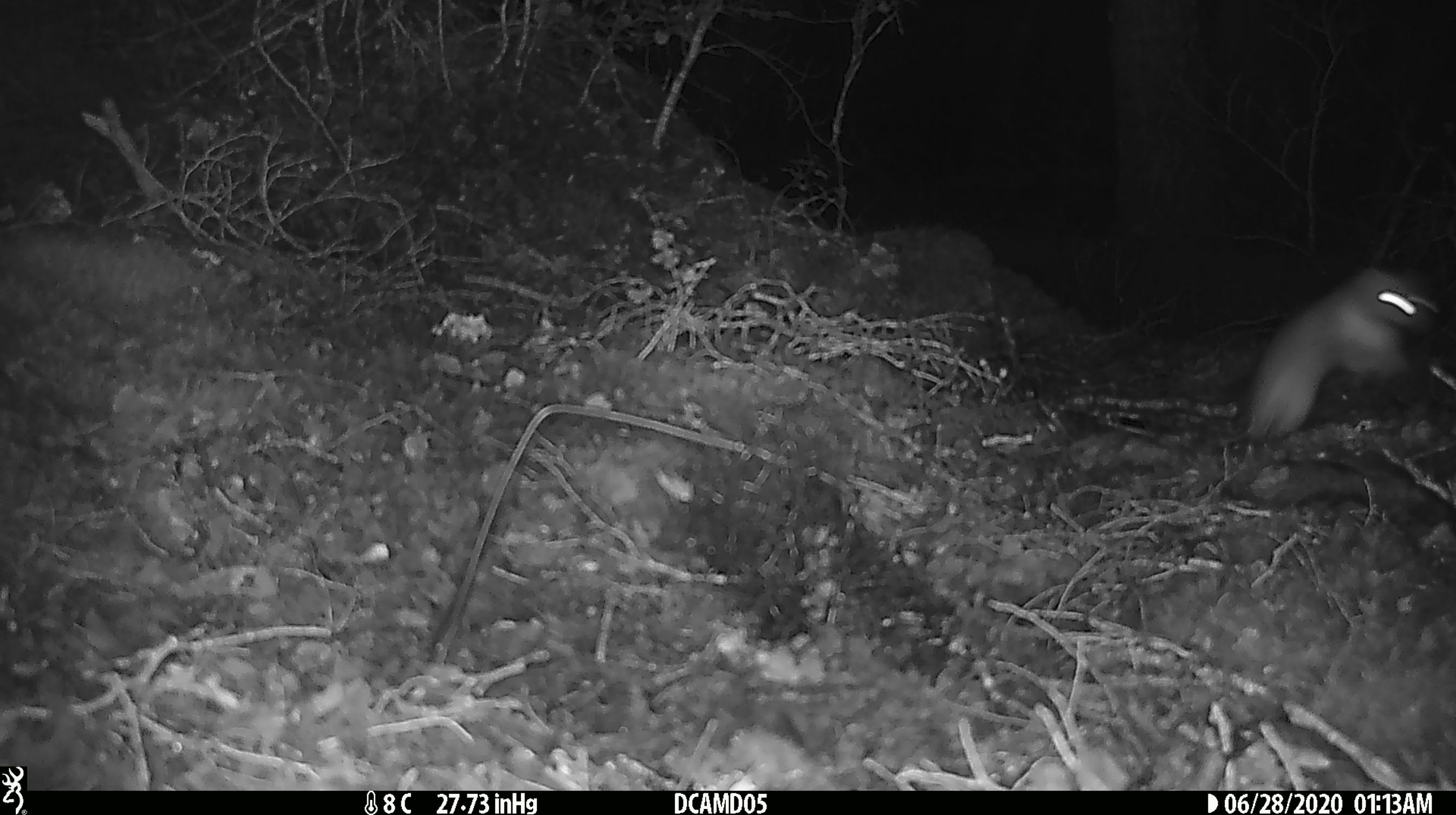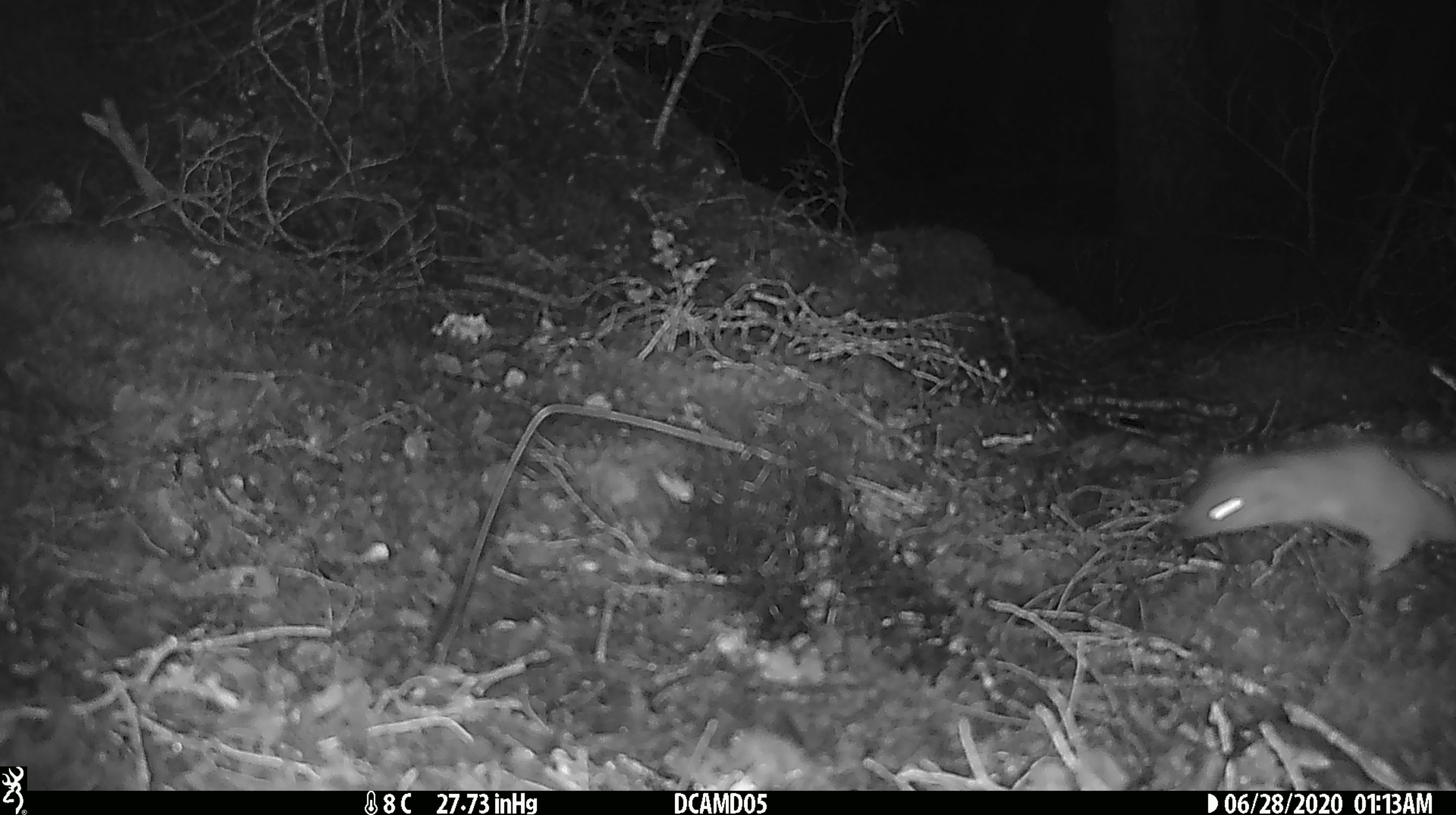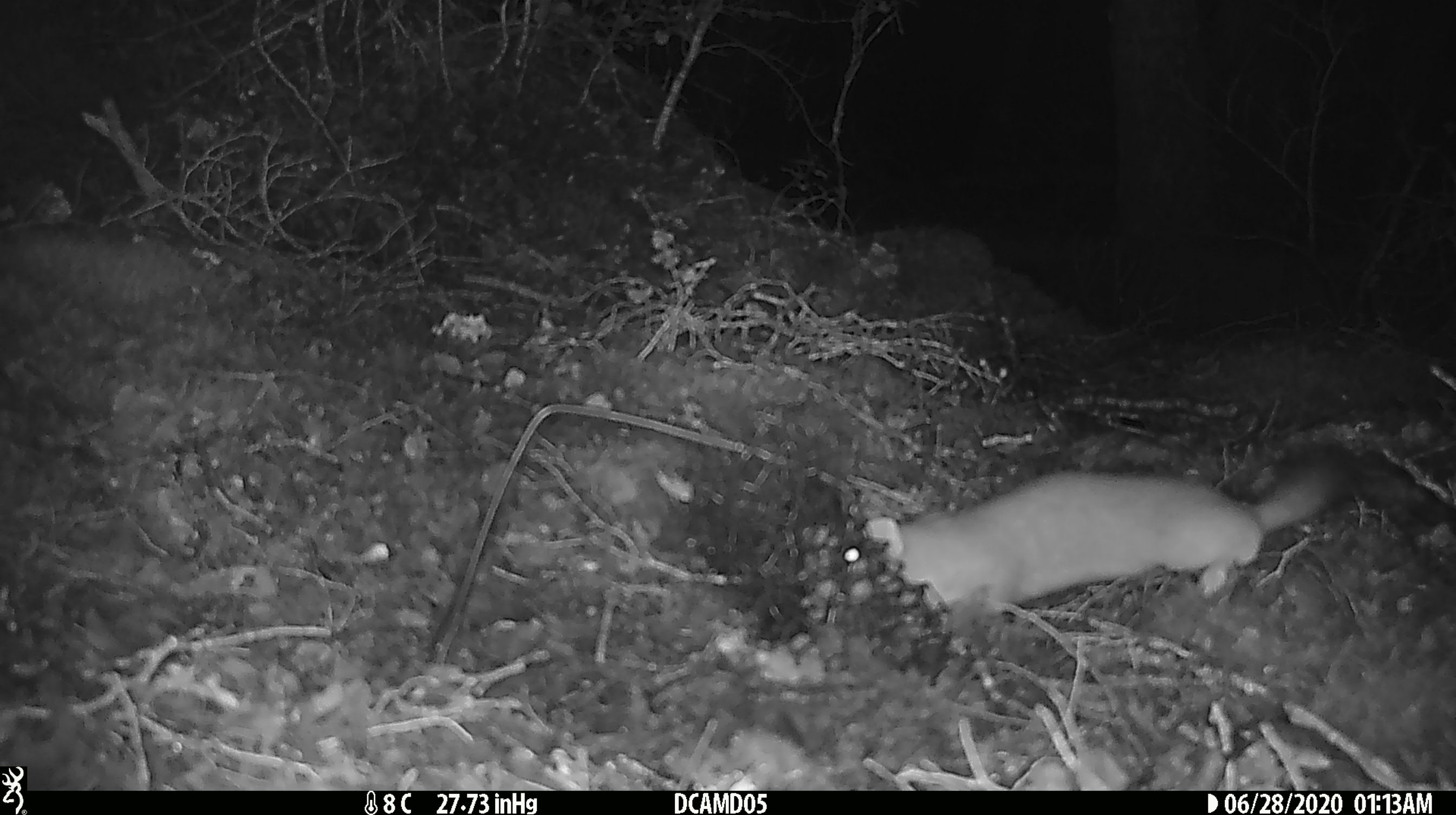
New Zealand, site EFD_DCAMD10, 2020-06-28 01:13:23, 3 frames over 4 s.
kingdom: Animalia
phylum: Chordata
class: Mammalia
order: Carnivora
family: Mustelidae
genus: Mustela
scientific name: Mustela erminea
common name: stoat